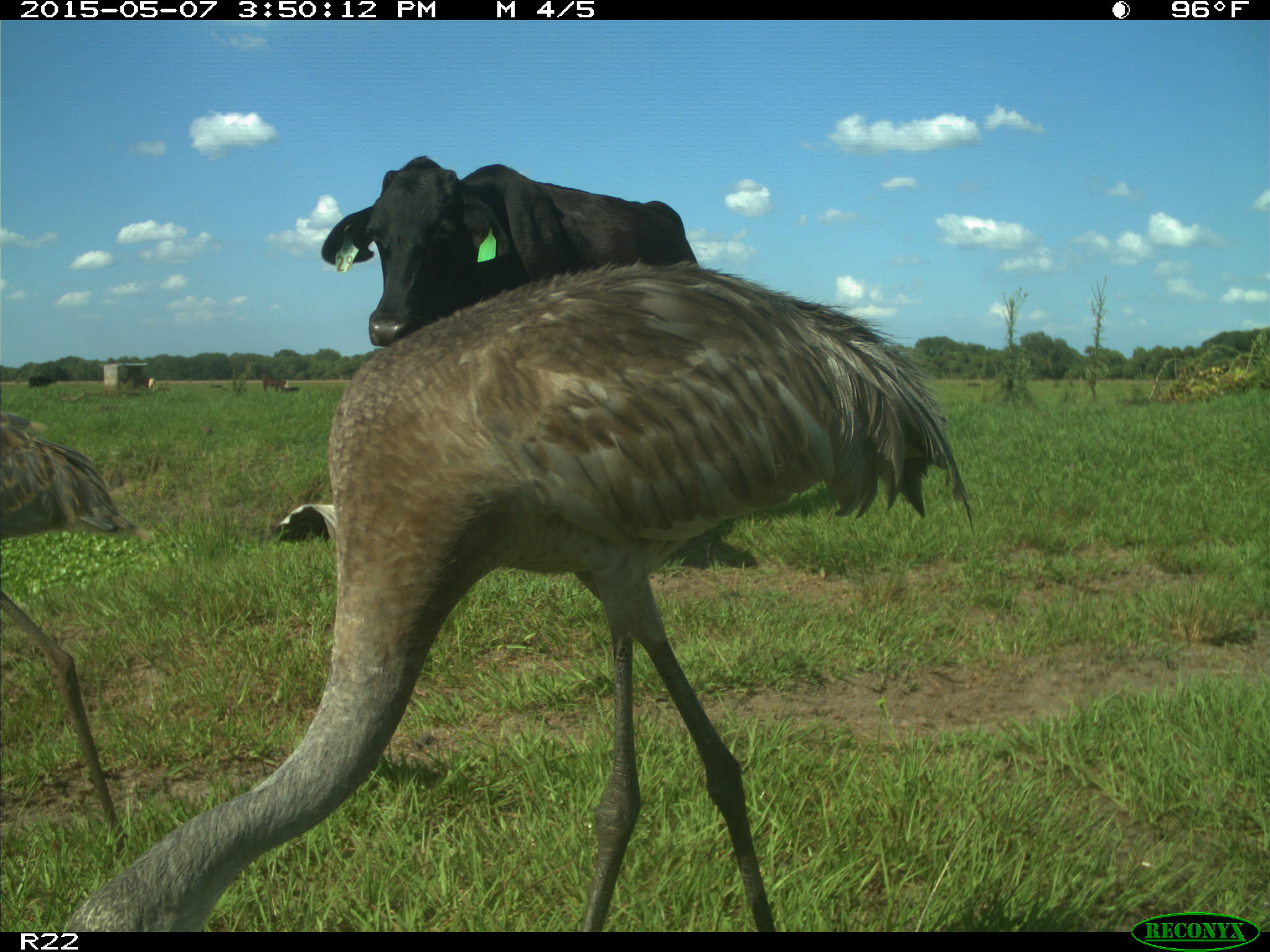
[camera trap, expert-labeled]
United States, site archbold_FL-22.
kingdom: Animalia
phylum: Chordata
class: Mammalia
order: Artiodactyla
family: Bovidae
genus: Bos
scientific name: Bos taurus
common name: domestic cow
Bos taurus (domestic cow).